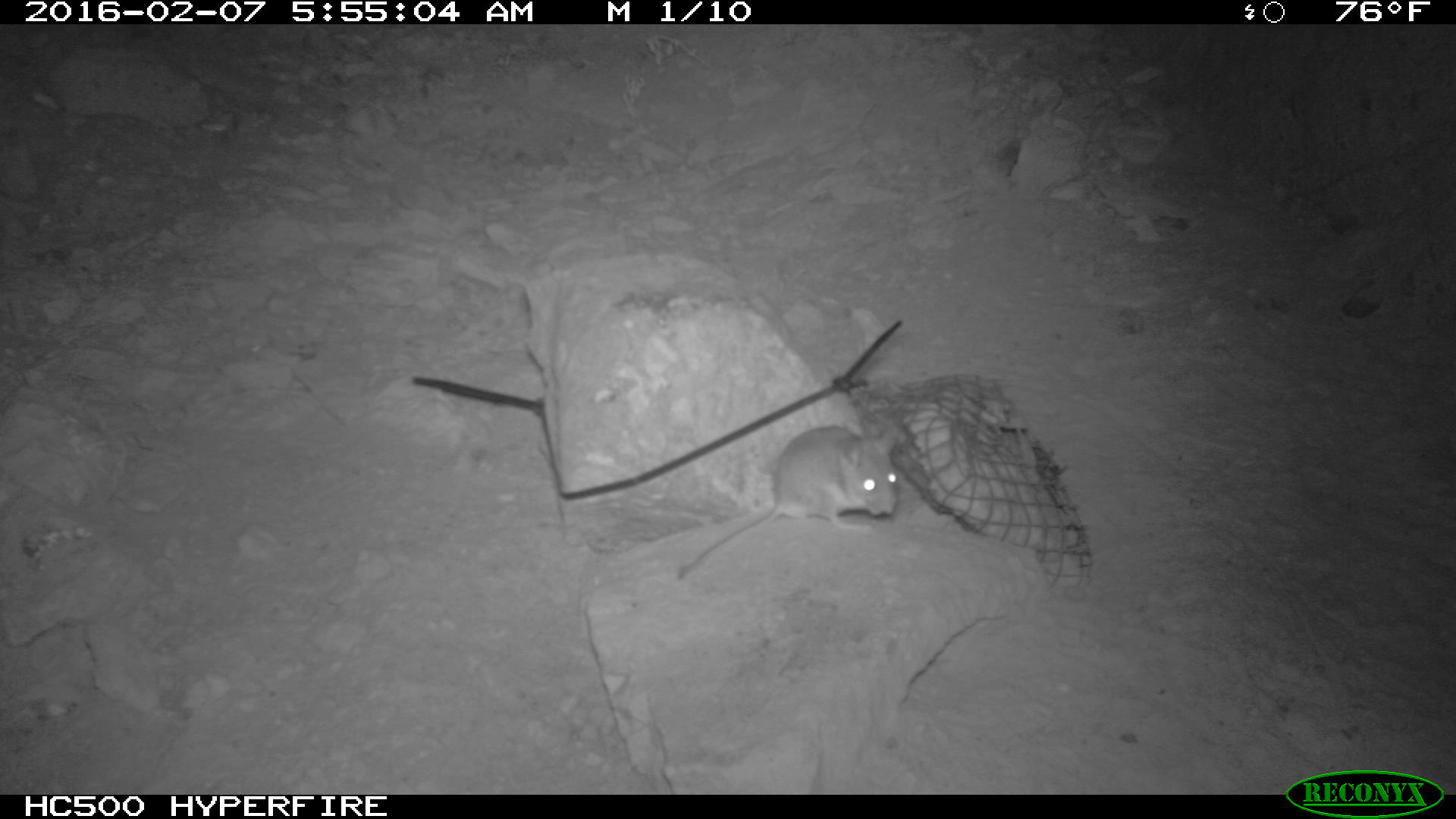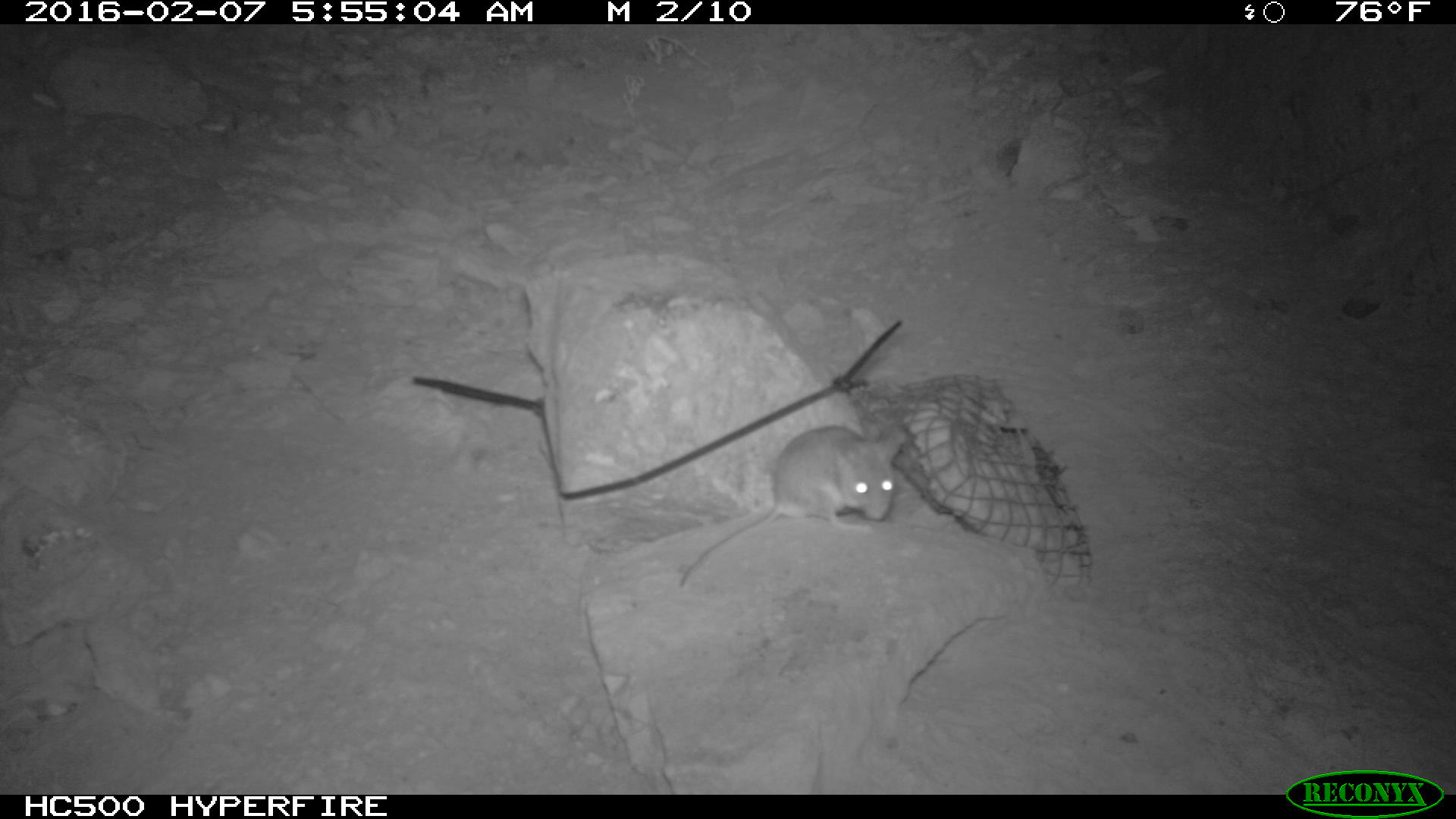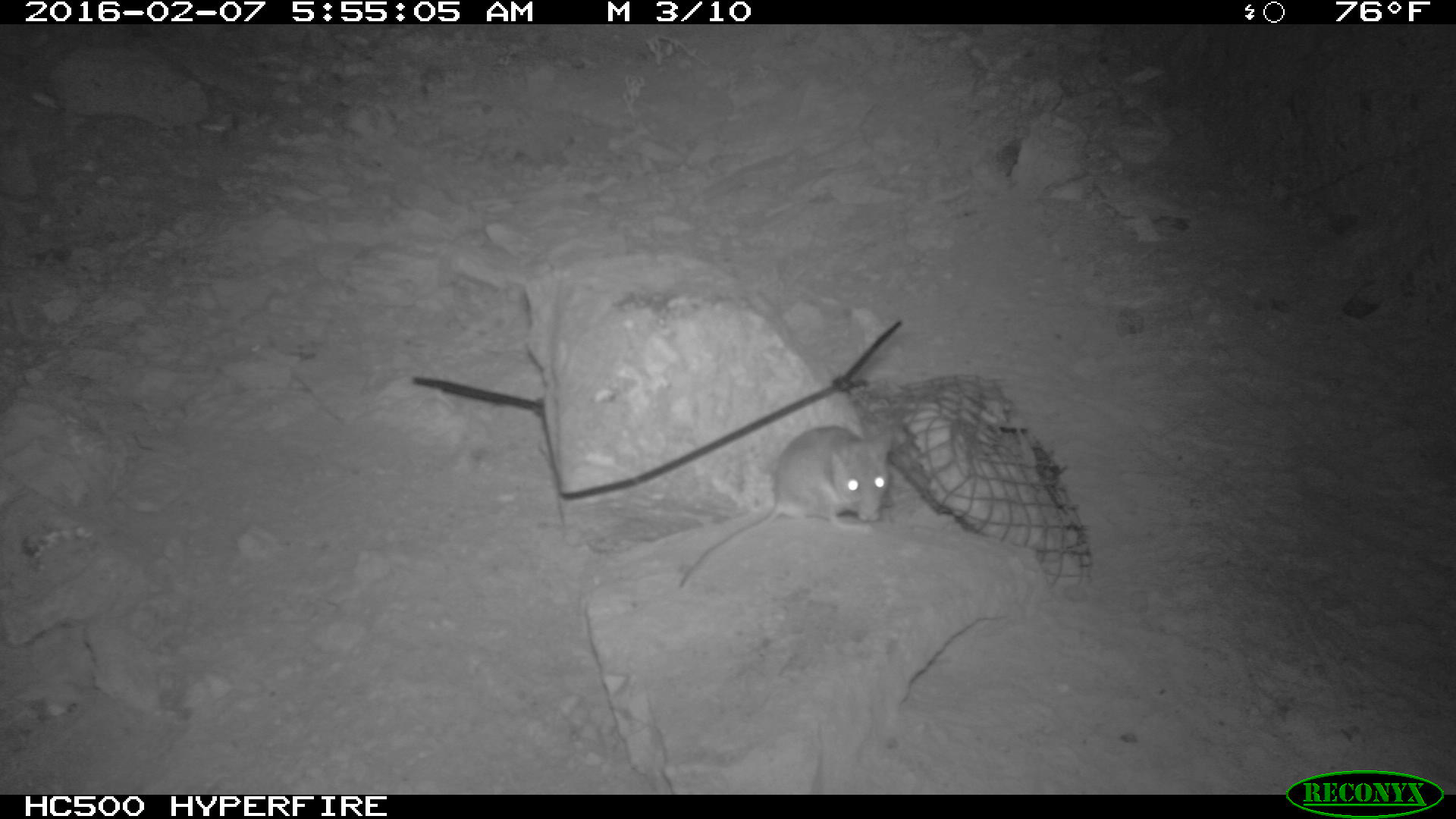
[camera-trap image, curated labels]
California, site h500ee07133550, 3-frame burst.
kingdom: Animalia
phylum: Chordata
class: Mammalia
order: Rodentia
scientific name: Rodentia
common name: rodent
Rodent (Rodentia).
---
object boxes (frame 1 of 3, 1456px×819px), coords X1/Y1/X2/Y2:
rodent: 675/419/897/582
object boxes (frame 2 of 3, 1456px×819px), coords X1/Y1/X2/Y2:
rodent: 679/425/902/586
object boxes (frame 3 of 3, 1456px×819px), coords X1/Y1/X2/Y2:
rodent: 672/425/899/588